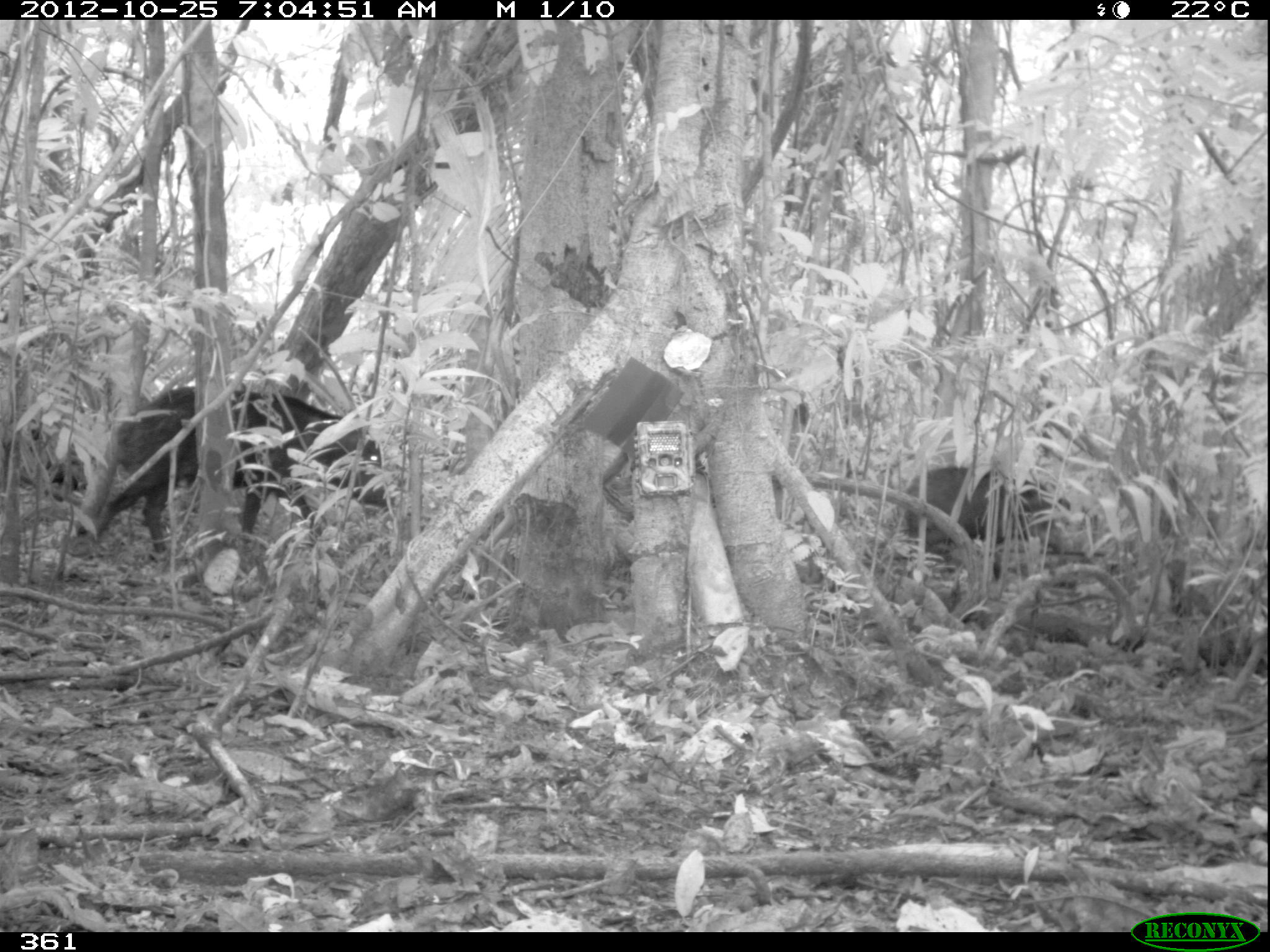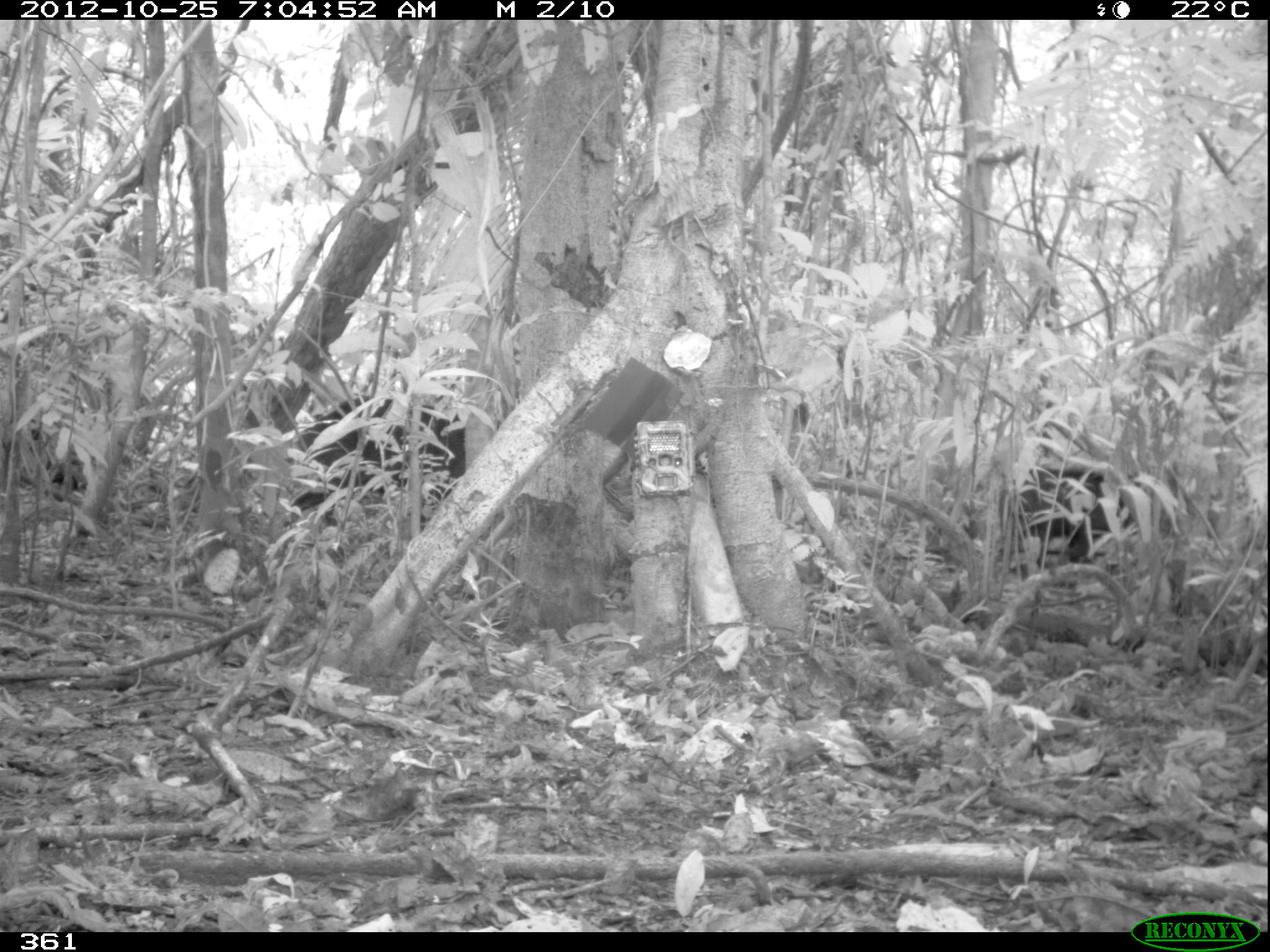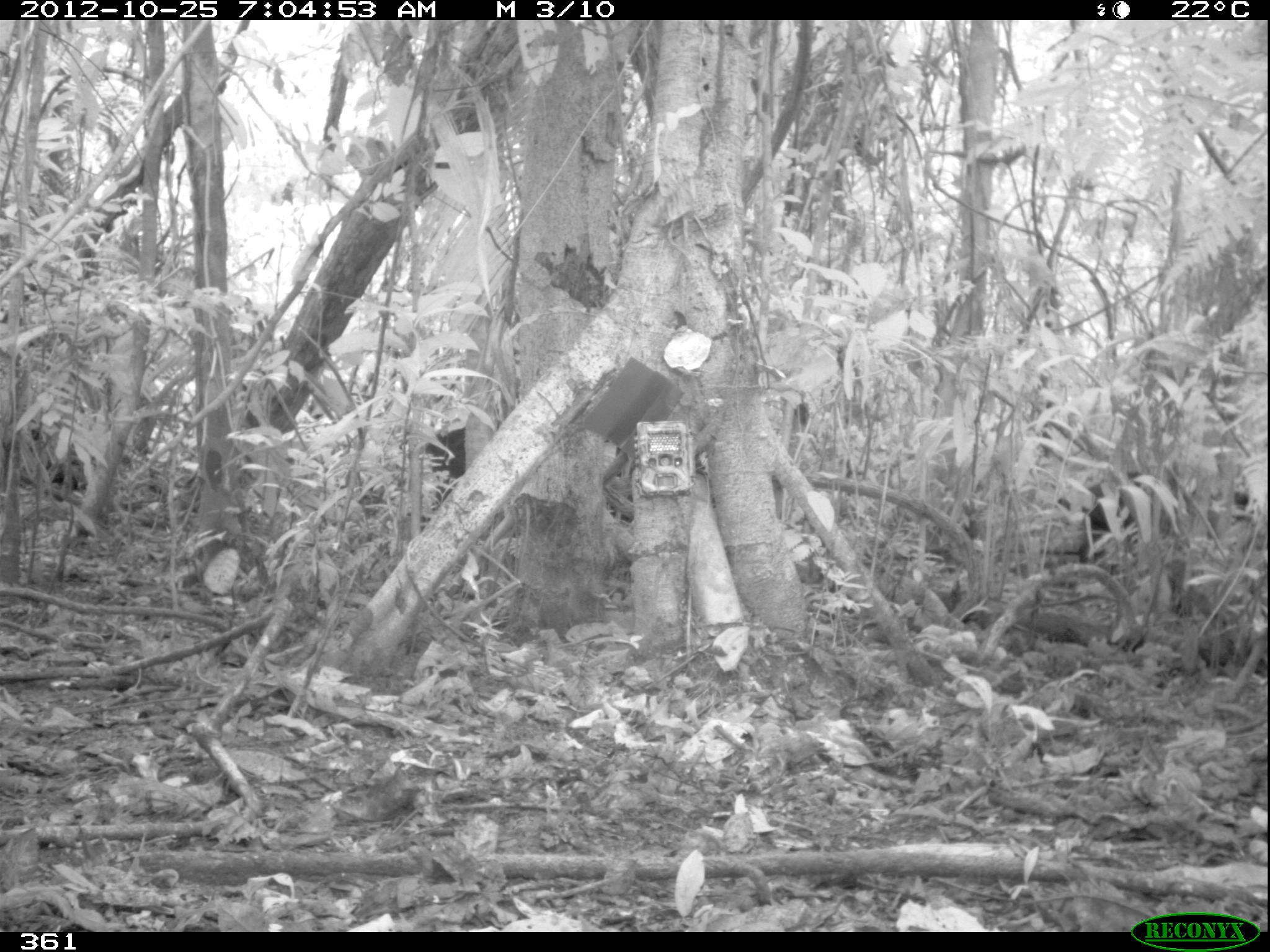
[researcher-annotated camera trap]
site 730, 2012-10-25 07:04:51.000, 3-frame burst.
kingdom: Animalia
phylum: Chordata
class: Mammalia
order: Artiodactyla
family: Tayassuidae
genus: Tayassu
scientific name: Tayassu pecari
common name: white-lipped peccary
Tayassu pecari (white-lipped peccary).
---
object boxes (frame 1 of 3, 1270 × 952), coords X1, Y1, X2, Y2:
tayassu pecari: 89, 385, 392, 553; 903, 464, 1069, 577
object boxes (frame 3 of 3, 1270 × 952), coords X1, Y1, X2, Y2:
tayassu pecari: 1059, 463, 1256, 569; 422, 424, 474, 487